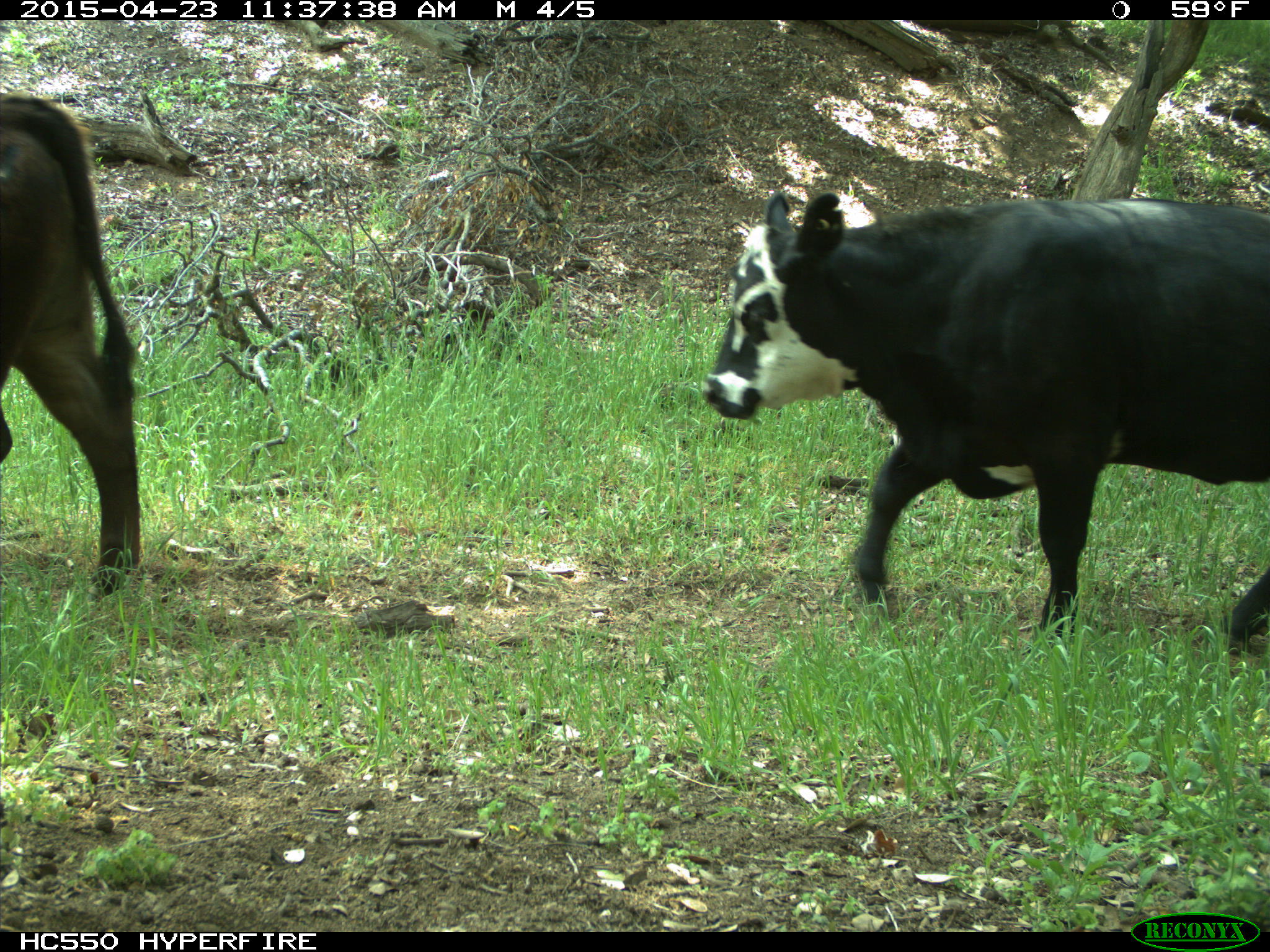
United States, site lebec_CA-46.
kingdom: Animalia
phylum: Chordata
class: Mammalia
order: Artiodactyla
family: Bovidae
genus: Bos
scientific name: Bos taurus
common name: domestic cow